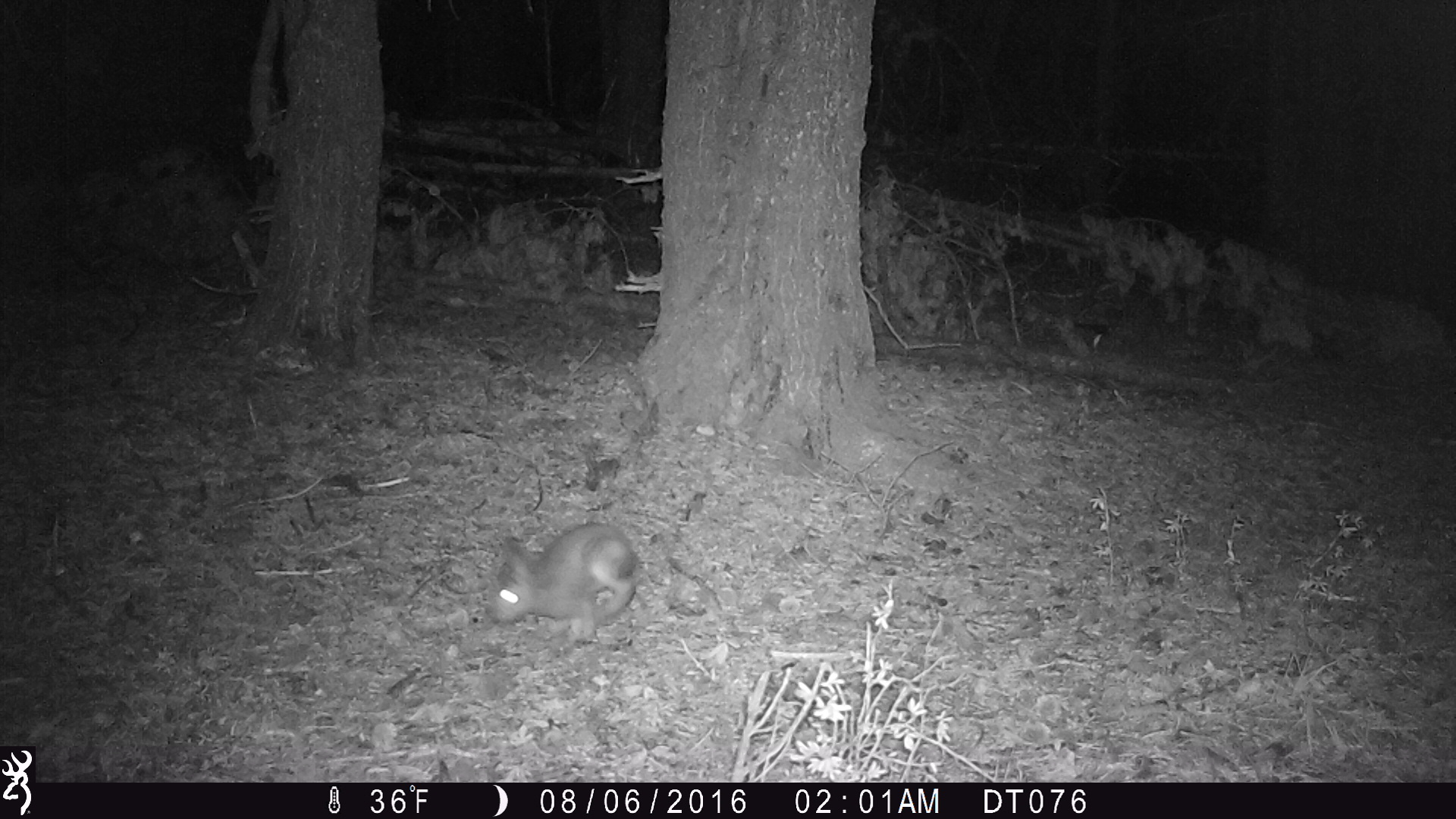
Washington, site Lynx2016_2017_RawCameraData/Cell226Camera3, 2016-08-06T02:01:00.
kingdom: Animalia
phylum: Chordata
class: Mammalia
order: Lagomorpha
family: Leporidae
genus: Lepus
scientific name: Lepus americanus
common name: snowshoe hare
Lepus americanus (snowshoe hare). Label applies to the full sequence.